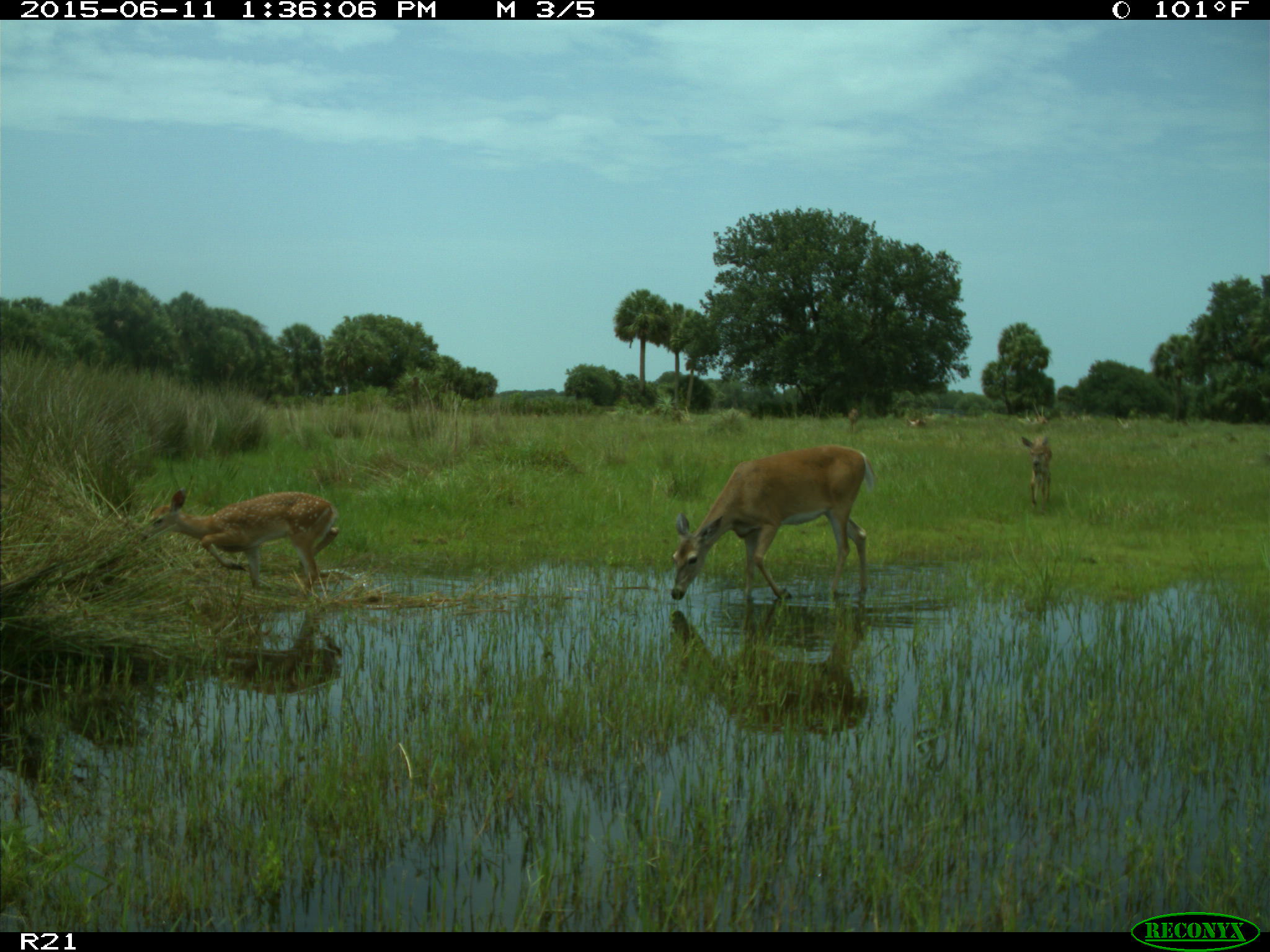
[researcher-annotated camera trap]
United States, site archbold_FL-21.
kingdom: Animalia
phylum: Chordata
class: Mammalia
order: Artiodactyla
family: Cervidae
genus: Odocoileus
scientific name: Odocoileus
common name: deer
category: unidentified deer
Unidentified deer (deer) (Odocoileus).